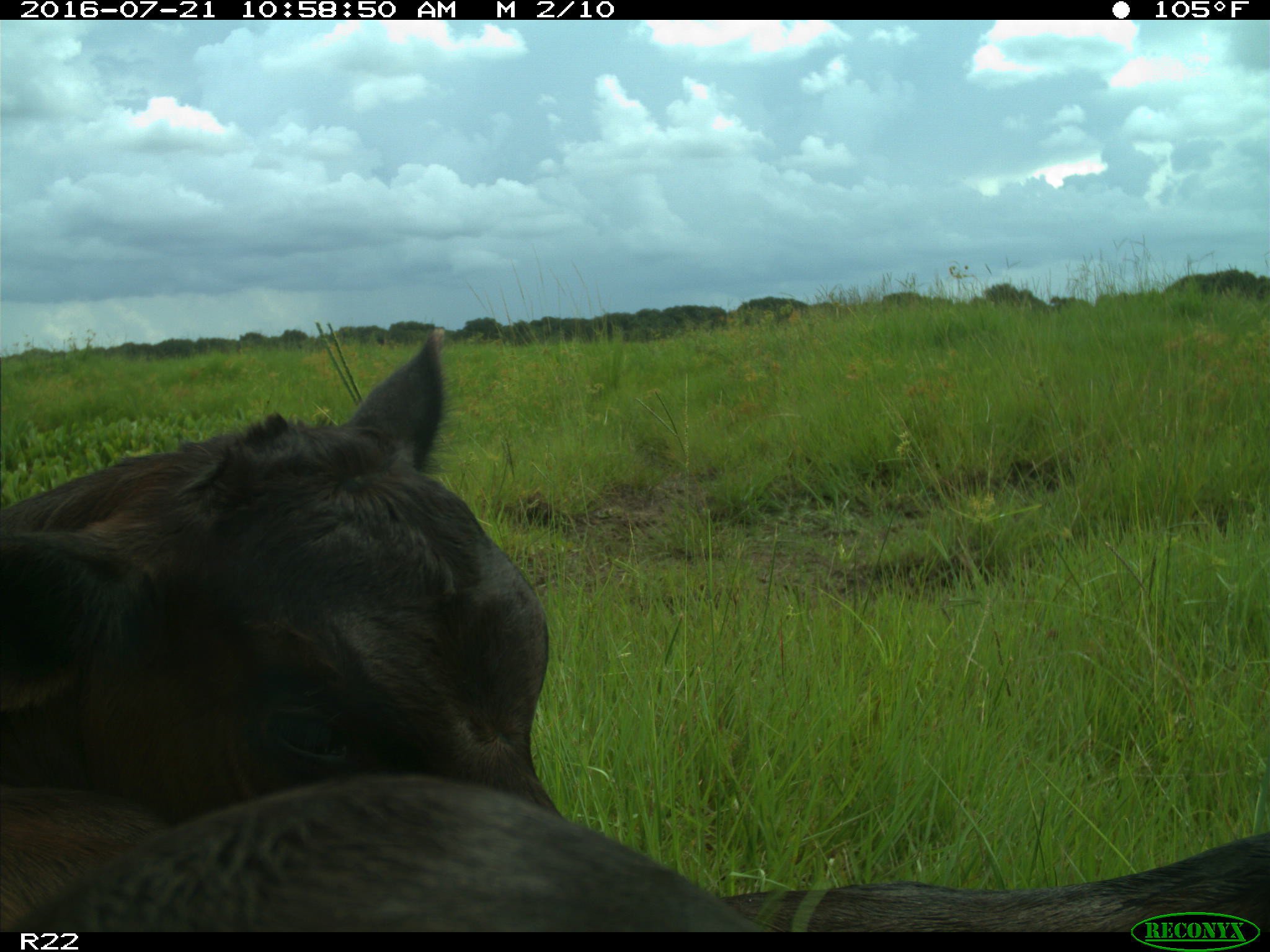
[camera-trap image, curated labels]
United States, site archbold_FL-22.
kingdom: Animalia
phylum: Chordata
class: Mammalia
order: Artiodactyla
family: Bovidae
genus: Bos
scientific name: Bos taurus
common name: domestic cow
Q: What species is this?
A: Bos taurus (domestic cow).